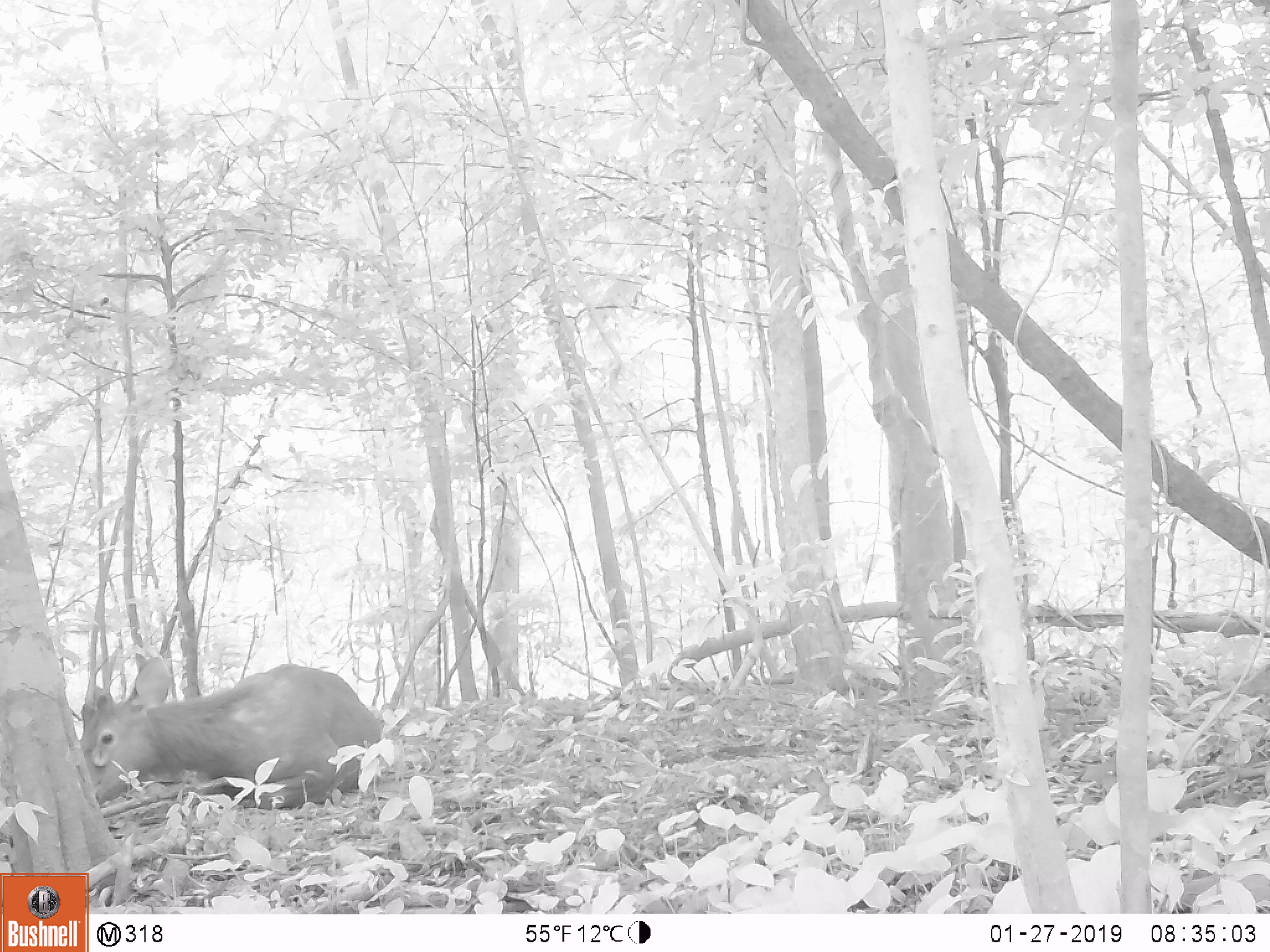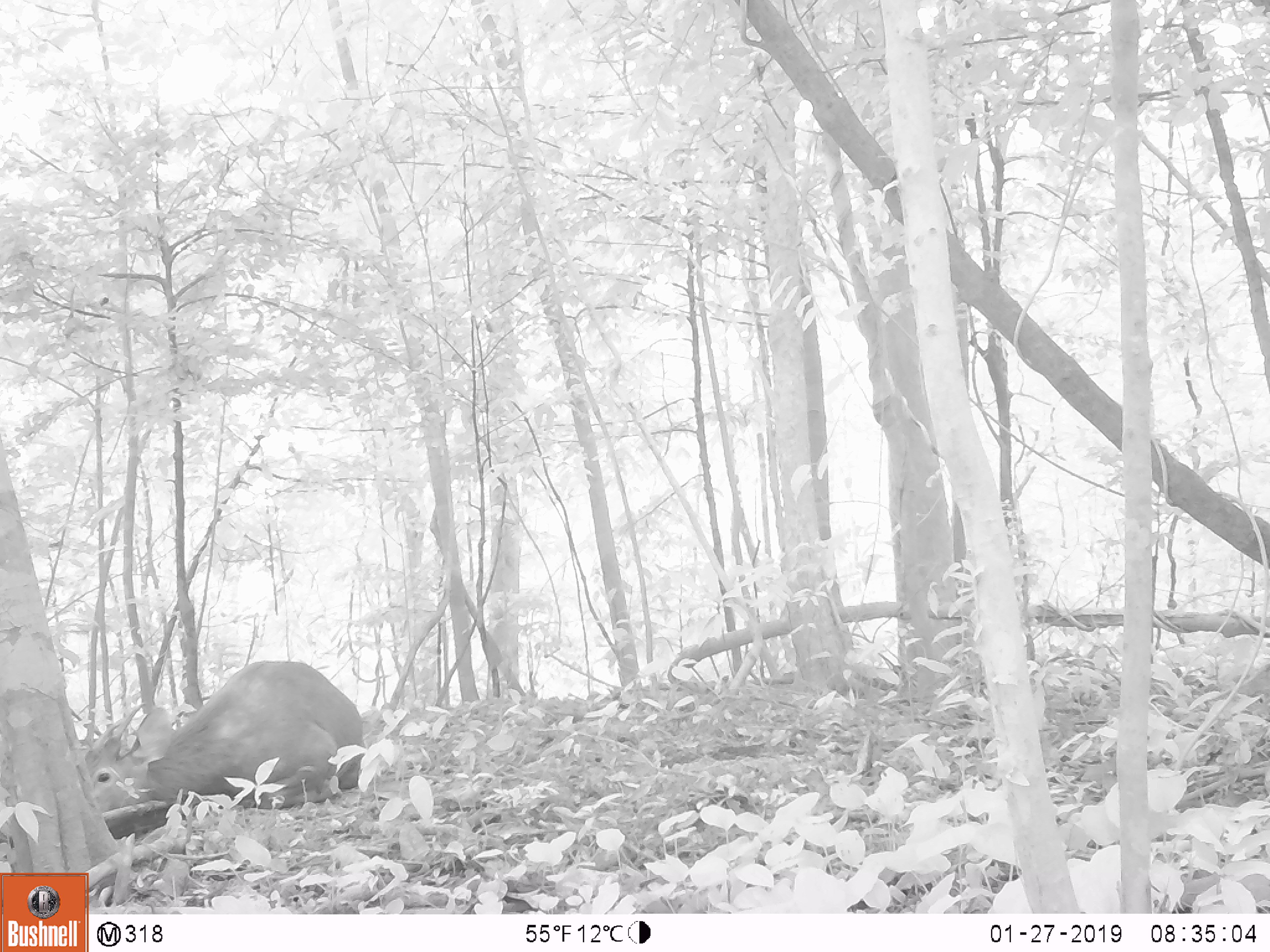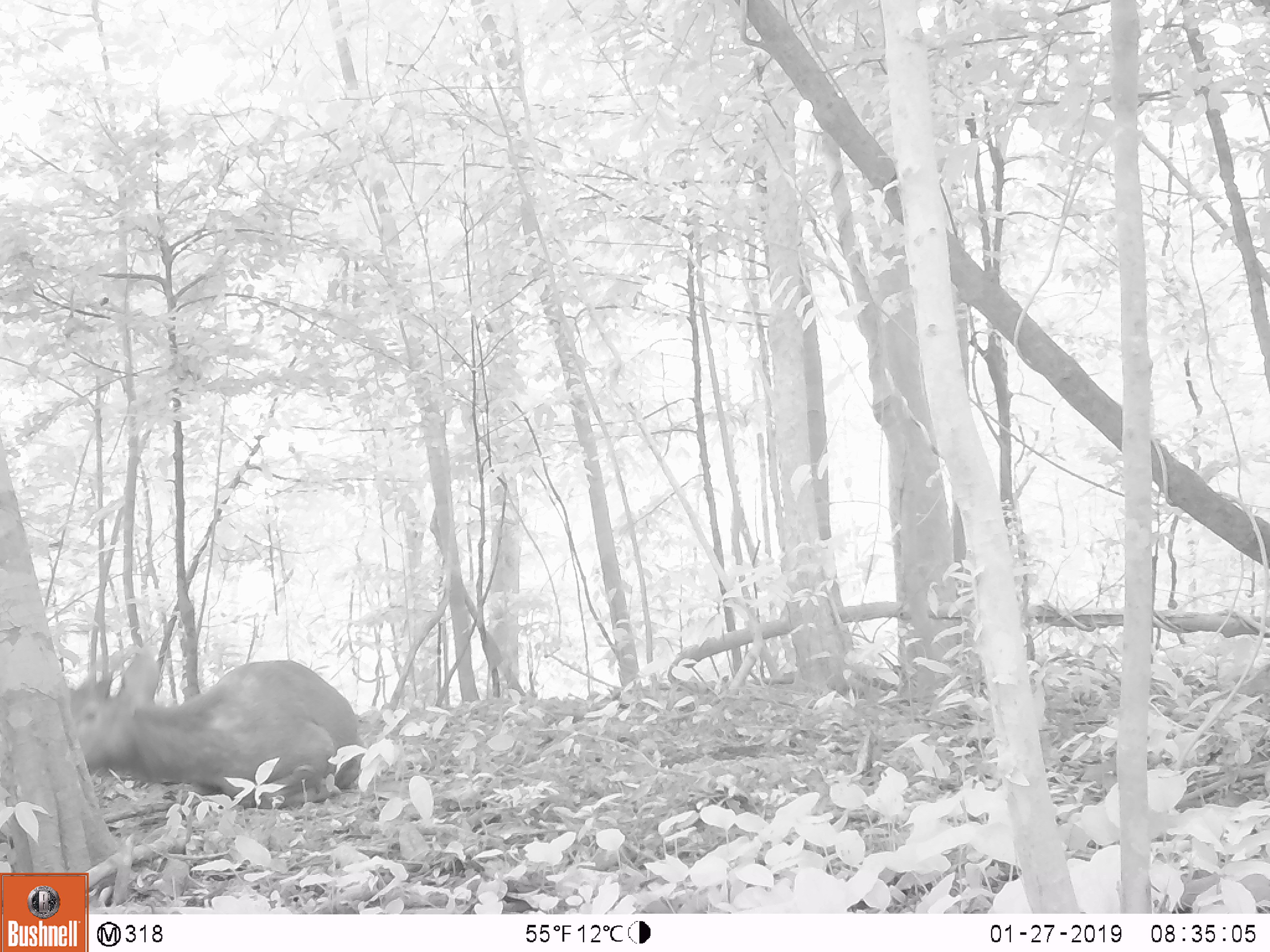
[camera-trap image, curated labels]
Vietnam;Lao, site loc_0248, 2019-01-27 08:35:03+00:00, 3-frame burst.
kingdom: Animalia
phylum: Chordata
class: Mammalia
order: Artiodactyla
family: Cervidae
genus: Rusa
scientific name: Rusa unicolor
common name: sambar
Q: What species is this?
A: Sambar (Rusa unicolor).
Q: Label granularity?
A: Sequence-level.